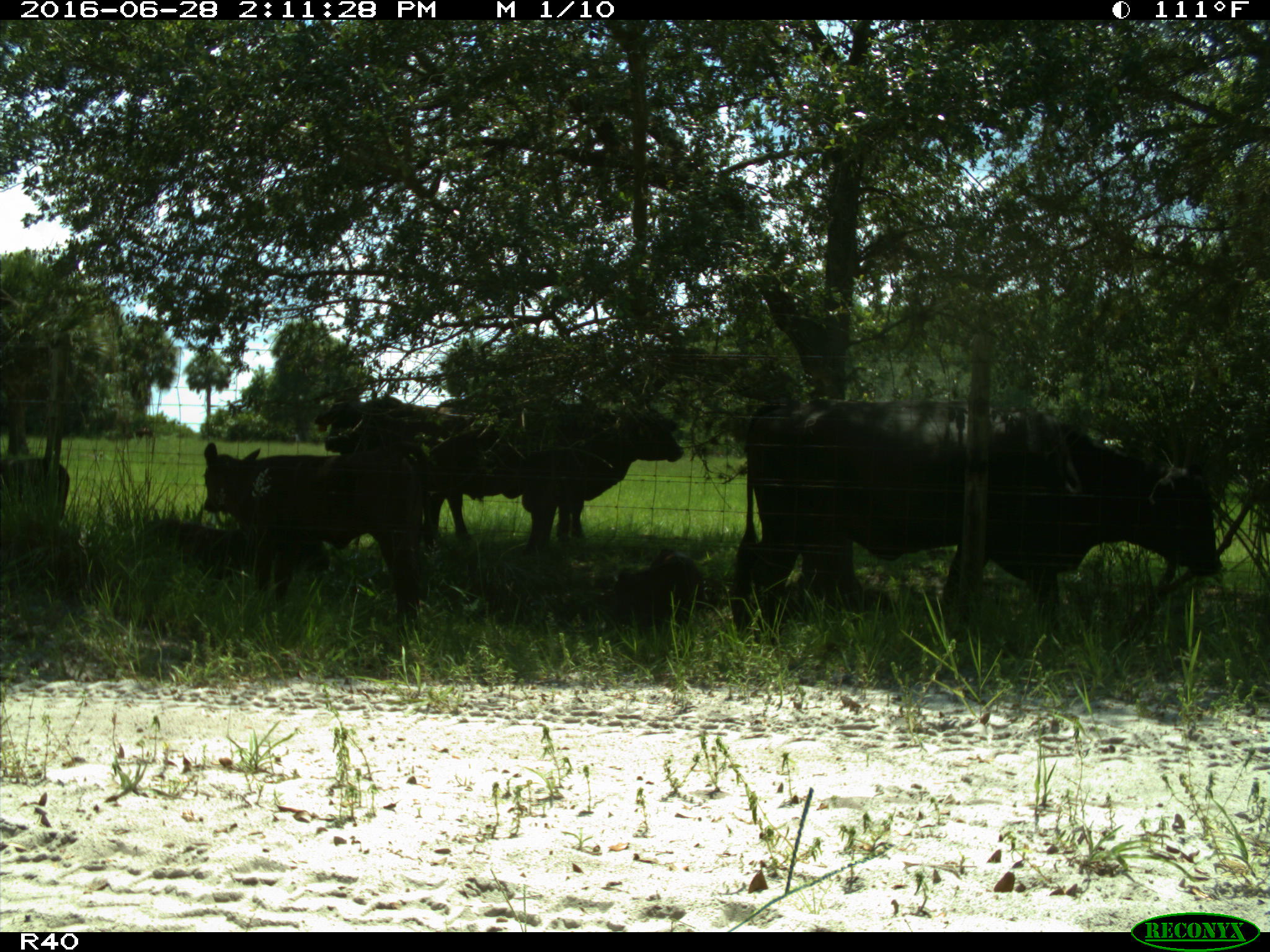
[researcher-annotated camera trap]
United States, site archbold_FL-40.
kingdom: Animalia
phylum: Chordata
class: Mammalia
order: Artiodactyla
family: Bovidae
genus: Bos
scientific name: Bos taurus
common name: domestic cow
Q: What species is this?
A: Bos taurus (domestic cow).